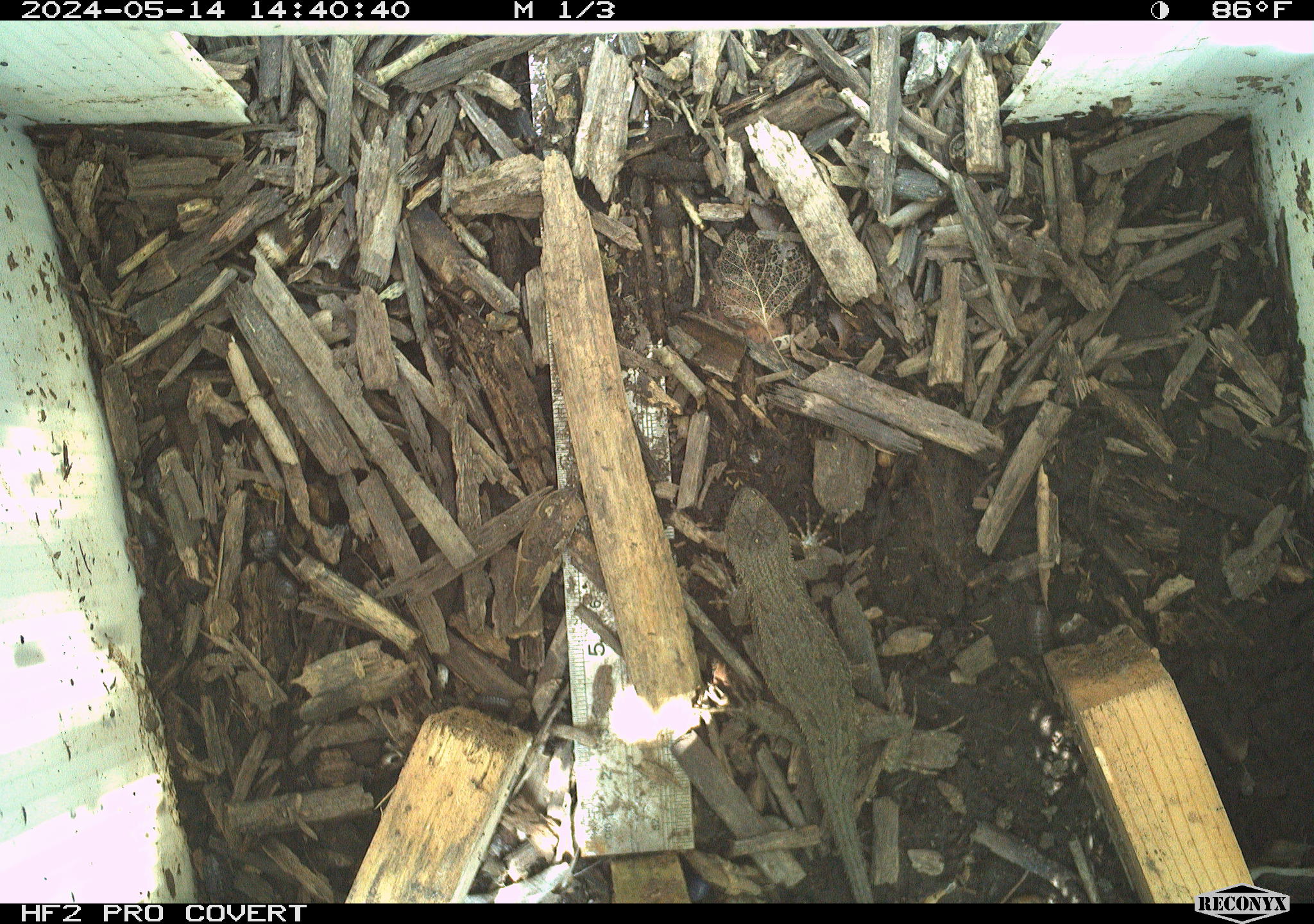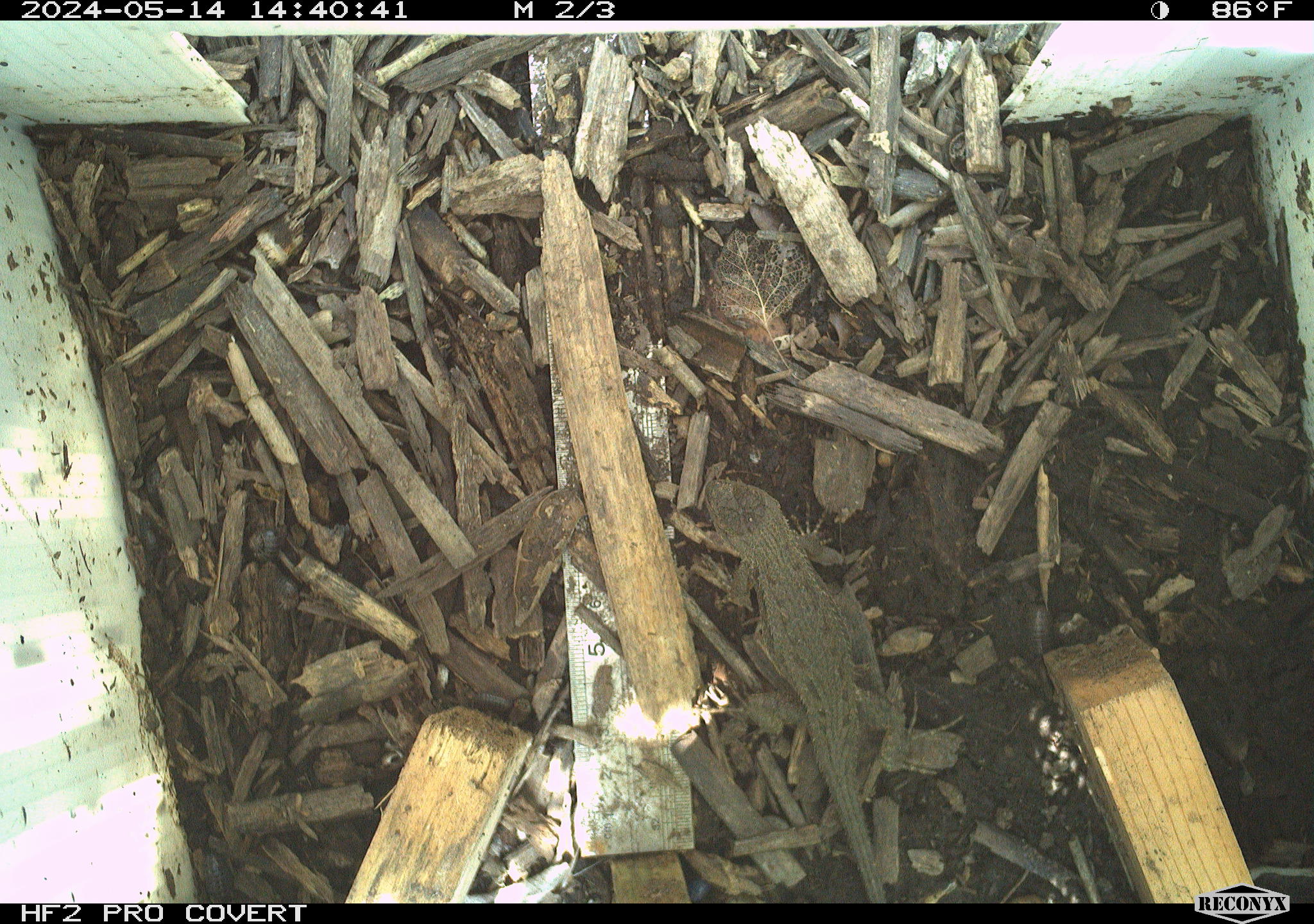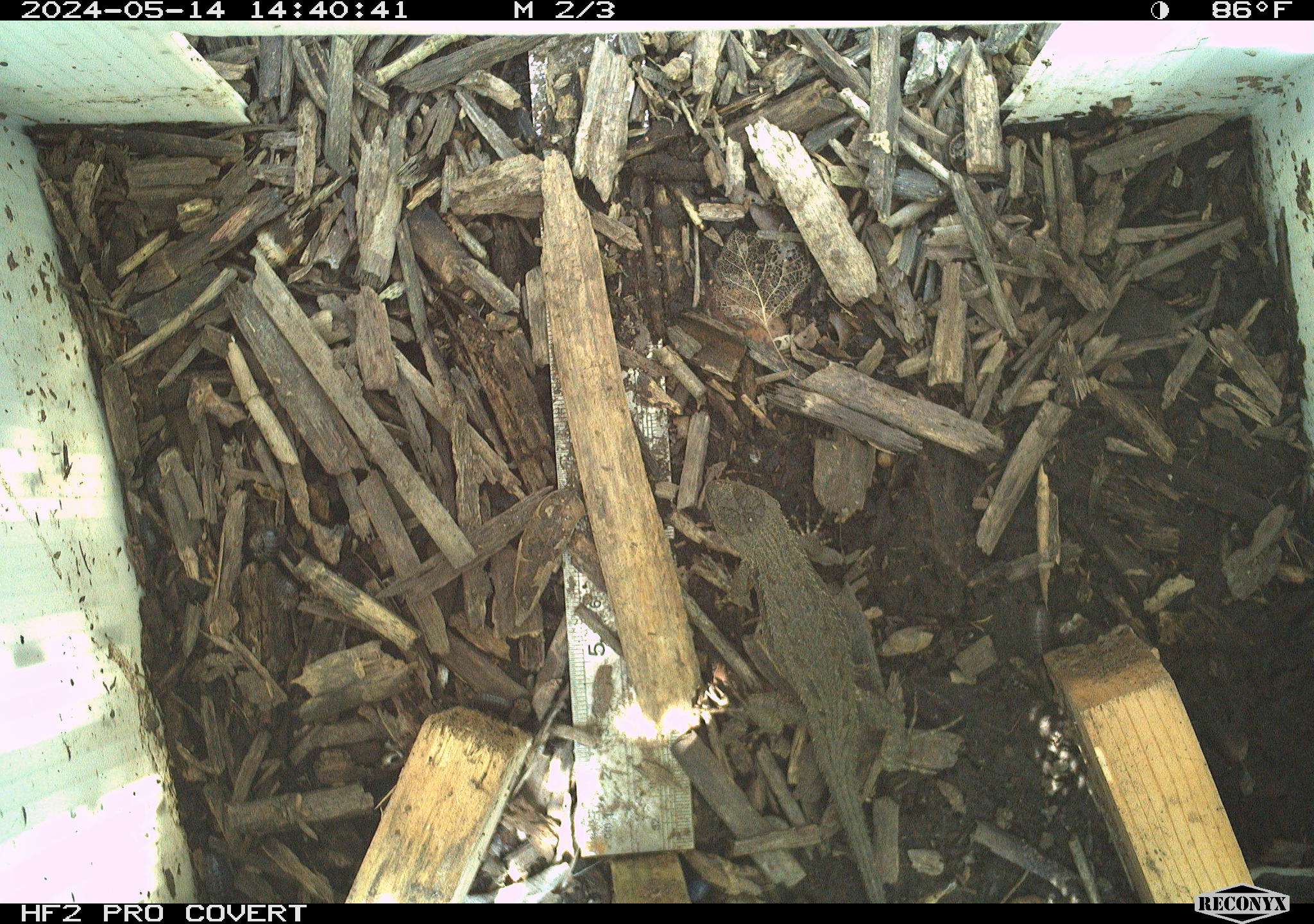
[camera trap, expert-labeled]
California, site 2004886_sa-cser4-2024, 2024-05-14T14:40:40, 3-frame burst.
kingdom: Animalia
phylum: Chordata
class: Reptilia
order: Squamata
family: Phrynosomatidae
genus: Sceloporus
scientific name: Sceloporus occidentalis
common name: western fence lizard